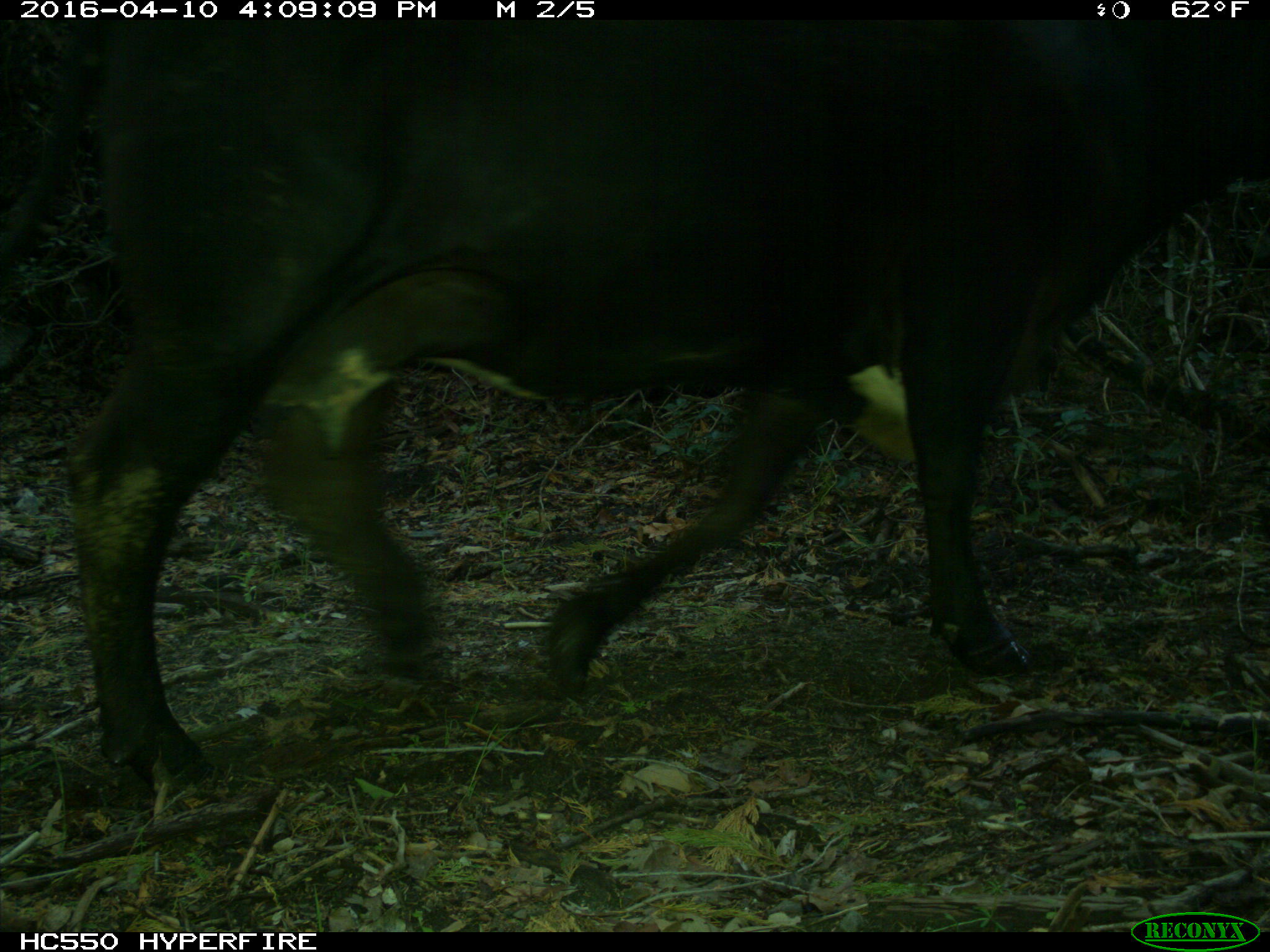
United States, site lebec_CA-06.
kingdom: Animalia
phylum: Chordata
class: Mammalia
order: Artiodactyla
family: Bovidae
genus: Bos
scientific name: Bos taurus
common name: domestic cow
Bos taurus (domestic cow).